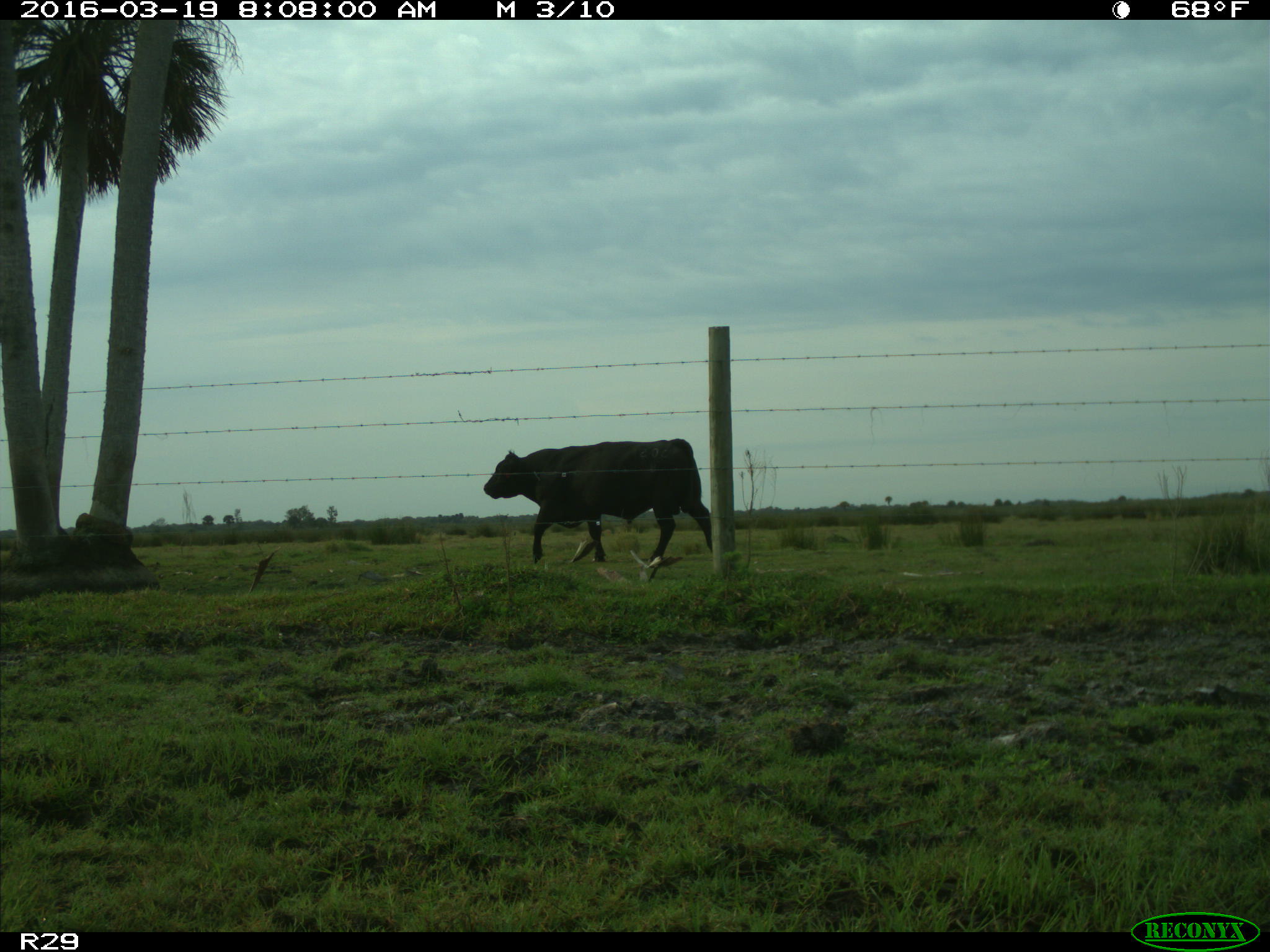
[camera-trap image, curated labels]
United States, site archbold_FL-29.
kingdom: Animalia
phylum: Chordata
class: Mammalia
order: Artiodactyla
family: Bovidae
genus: Bos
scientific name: Bos taurus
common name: domestic cow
Bos taurus (domestic cow).